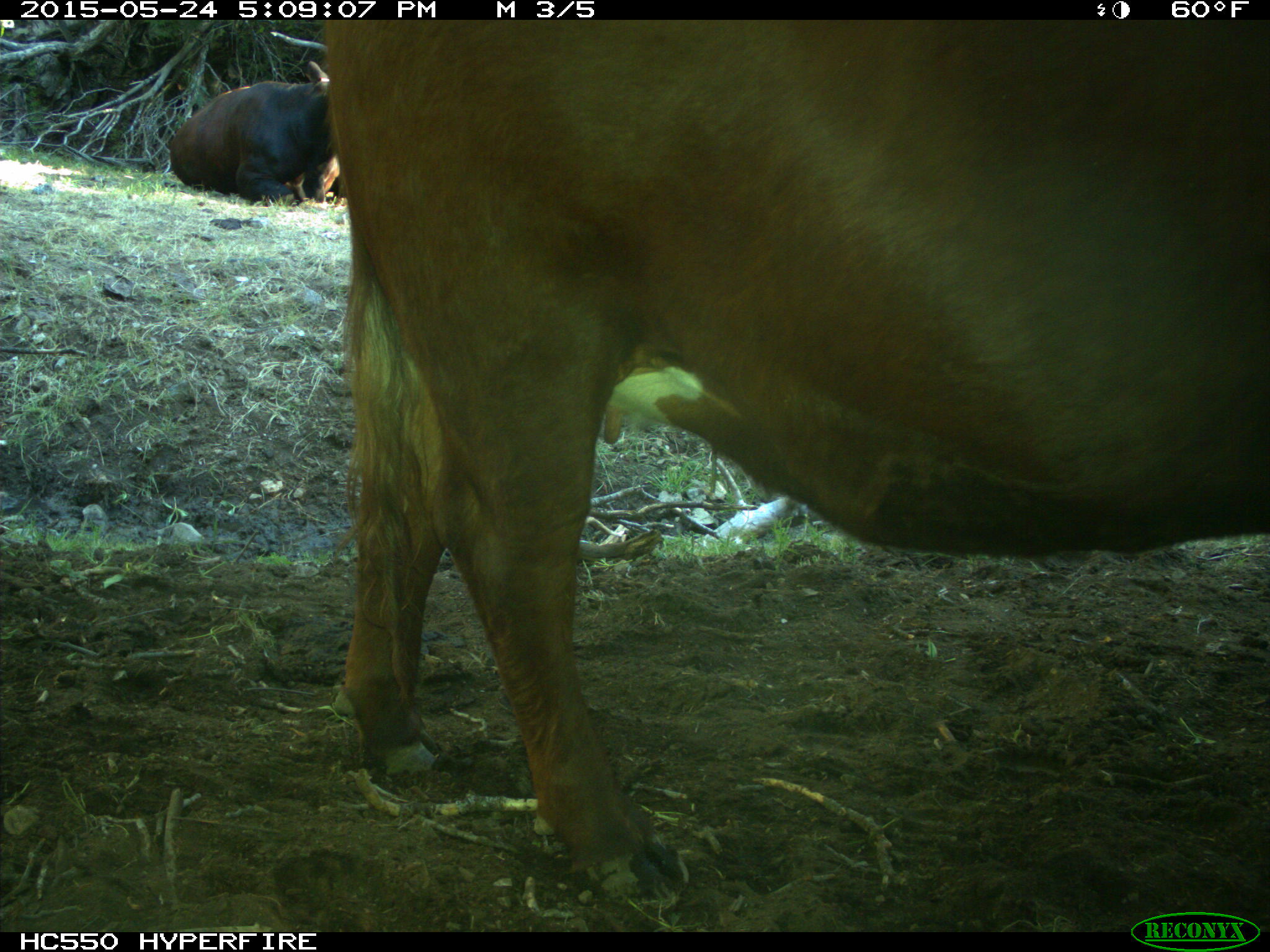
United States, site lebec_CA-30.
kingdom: Animalia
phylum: Chordata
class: Mammalia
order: Artiodactyla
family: Bovidae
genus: Bos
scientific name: Bos taurus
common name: domestic cow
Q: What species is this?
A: Bos taurus (domestic cow).